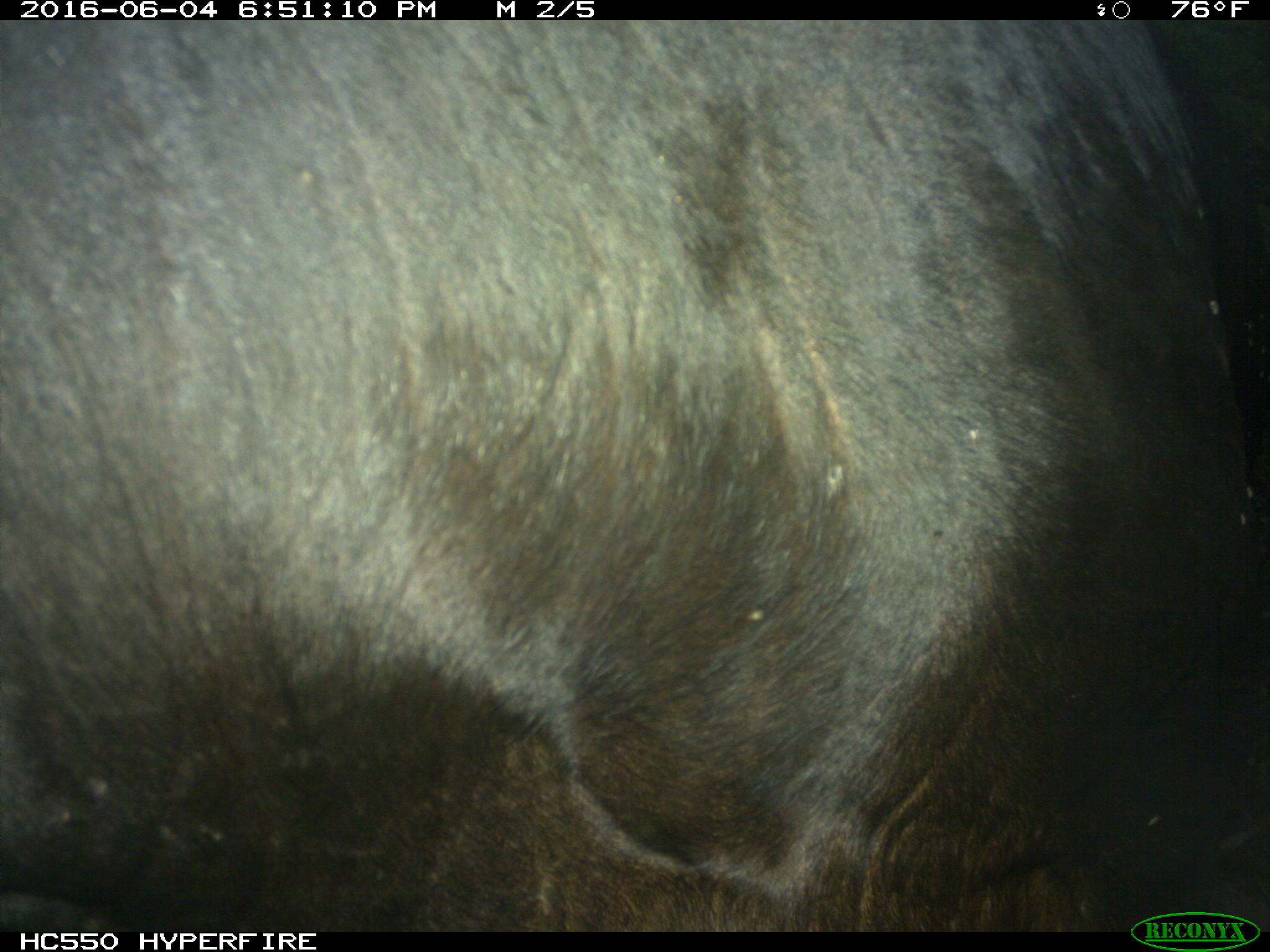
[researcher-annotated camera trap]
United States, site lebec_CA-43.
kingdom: Animalia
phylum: Chordata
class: Mammalia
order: Artiodactyla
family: Bovidae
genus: Bos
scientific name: Bos taurus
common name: domestic cow